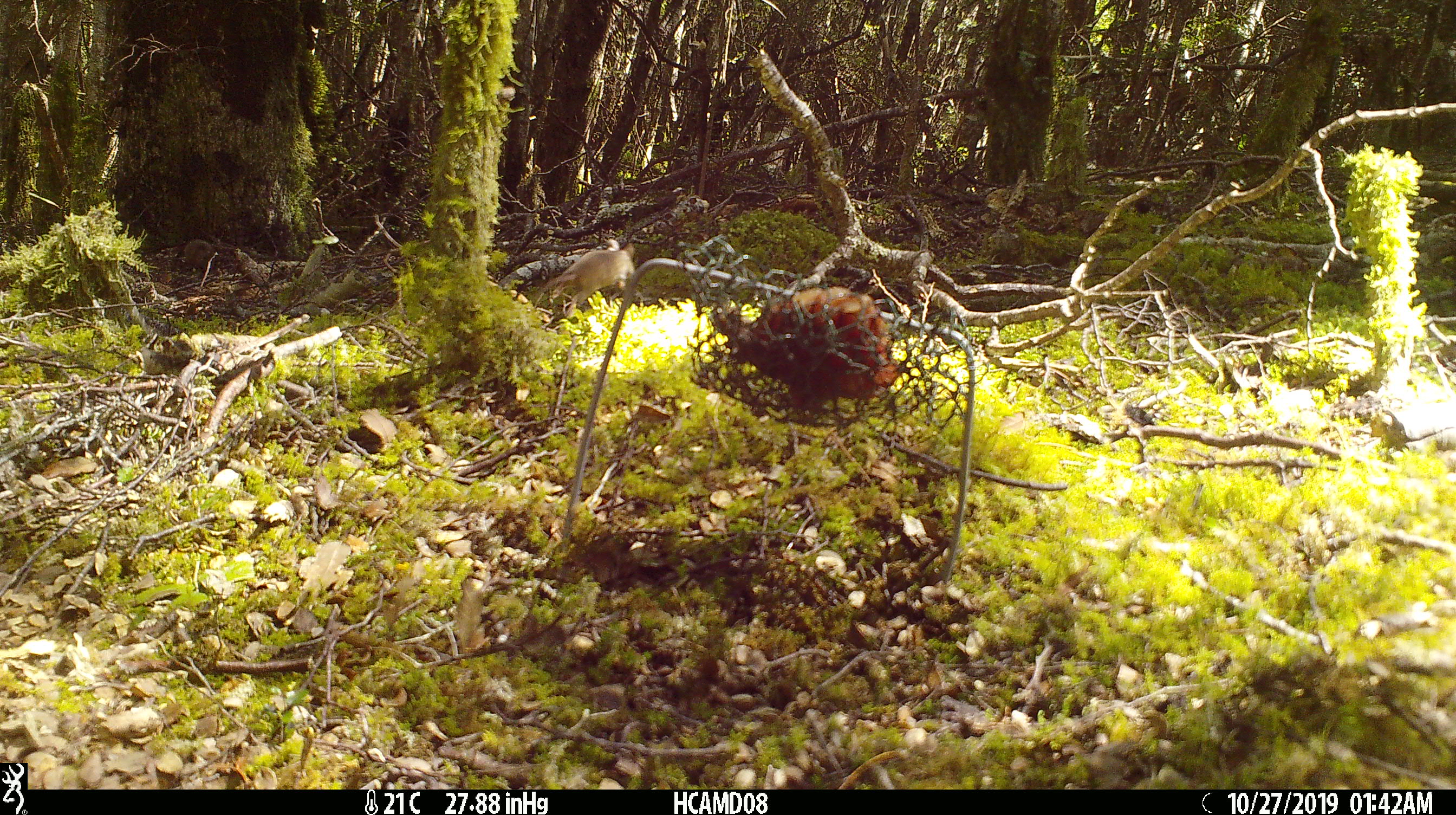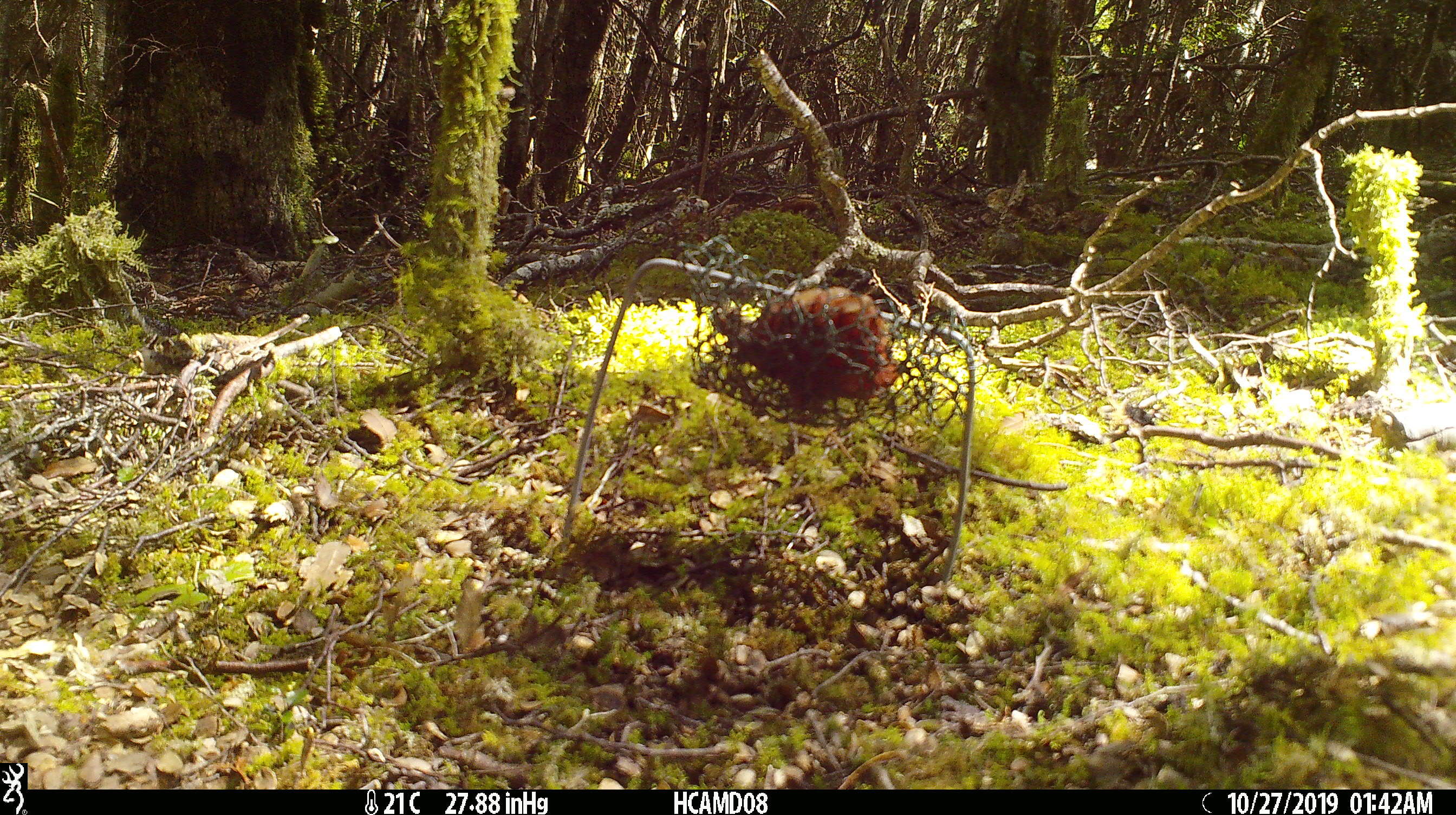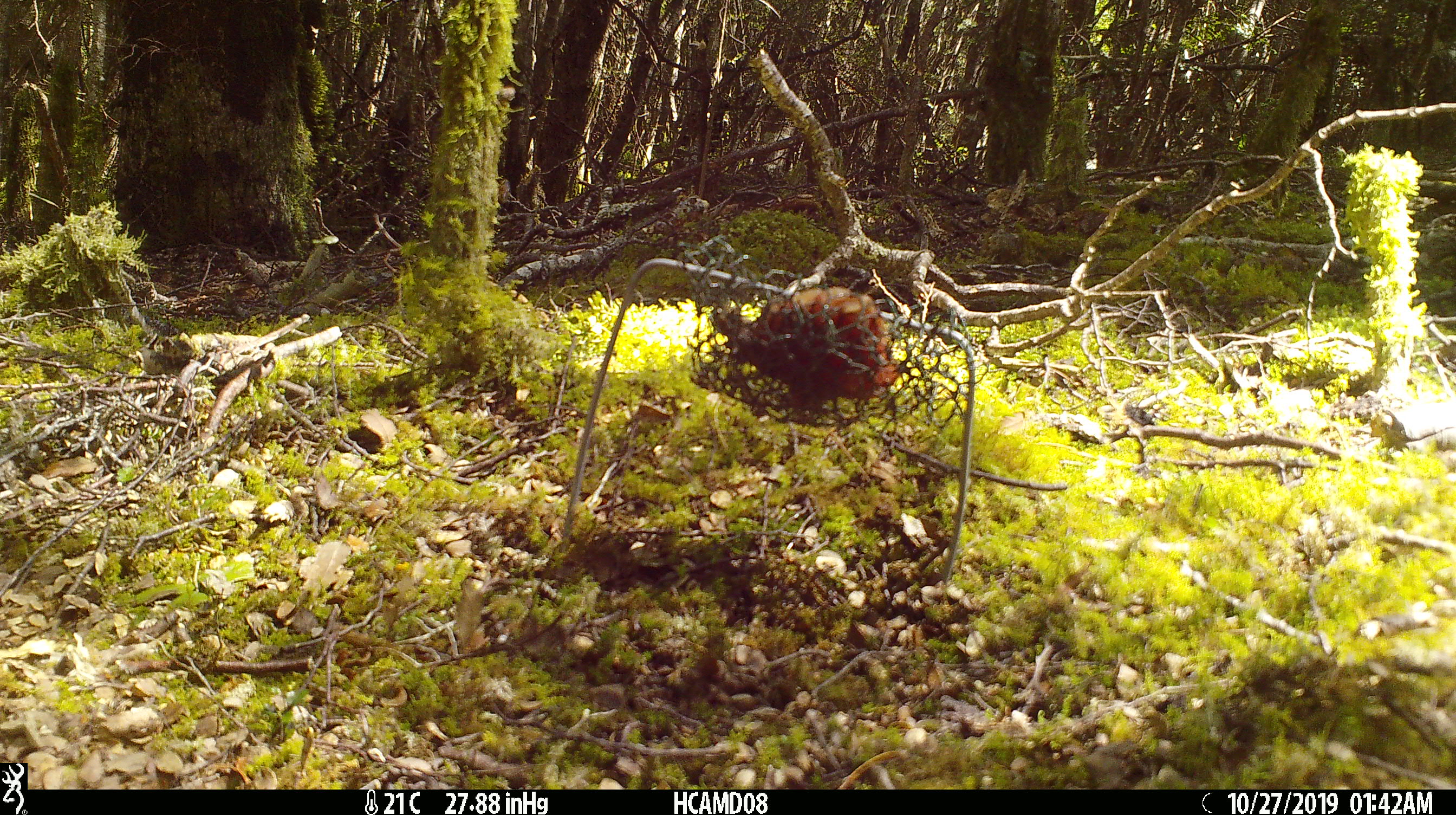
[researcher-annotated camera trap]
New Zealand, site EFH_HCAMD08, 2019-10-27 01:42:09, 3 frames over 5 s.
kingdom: Animalia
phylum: Chordata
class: Mammalia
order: Rodentia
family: Muridae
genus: Mus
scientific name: Mus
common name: mouse